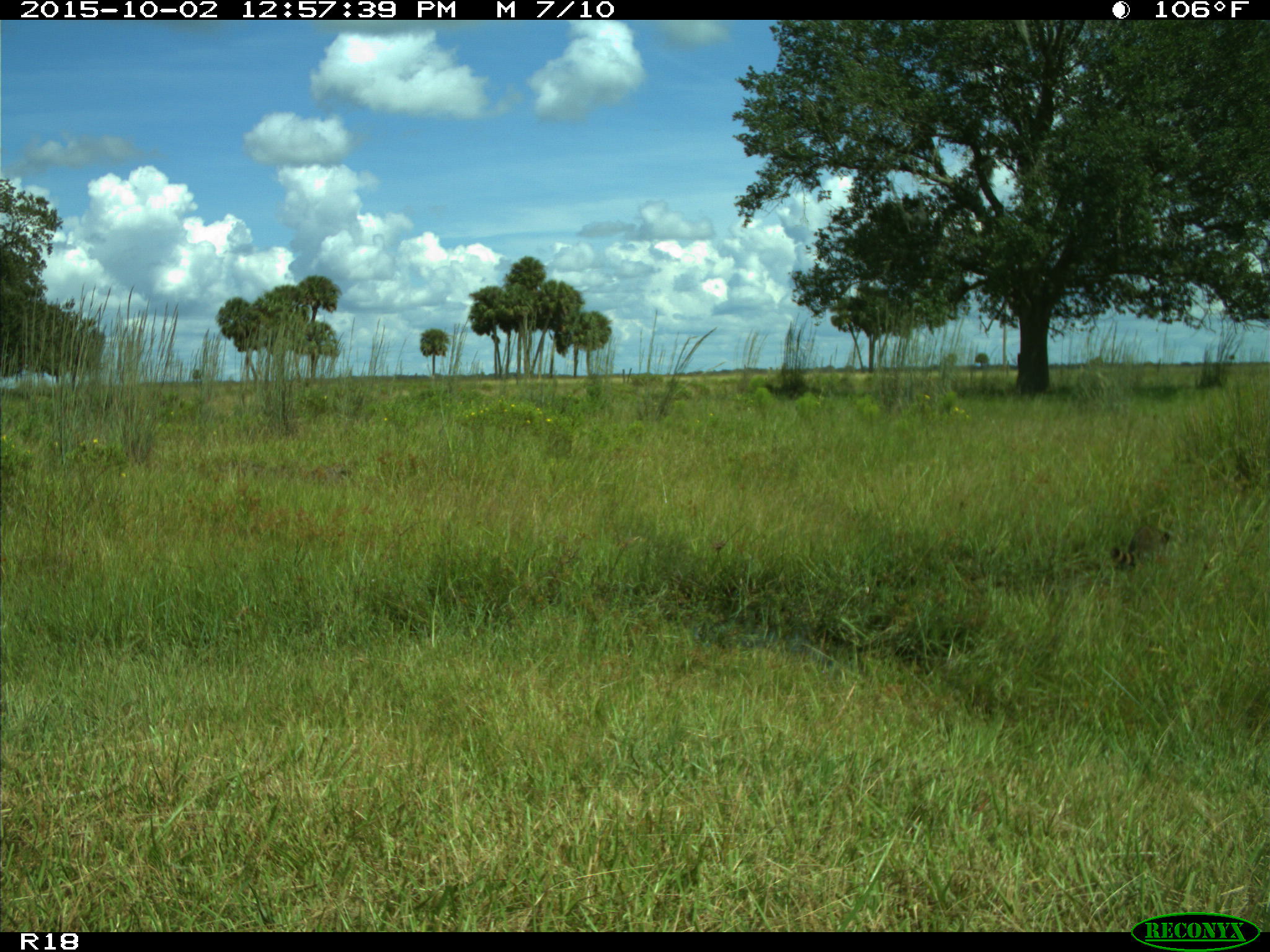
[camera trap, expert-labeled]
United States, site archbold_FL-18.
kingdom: Animalia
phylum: Chordata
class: Mammalia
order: Carnivora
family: Procyonidae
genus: Procyon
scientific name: Procyon lotor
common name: common raccoon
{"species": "Procyon lotor (common raccoon)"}